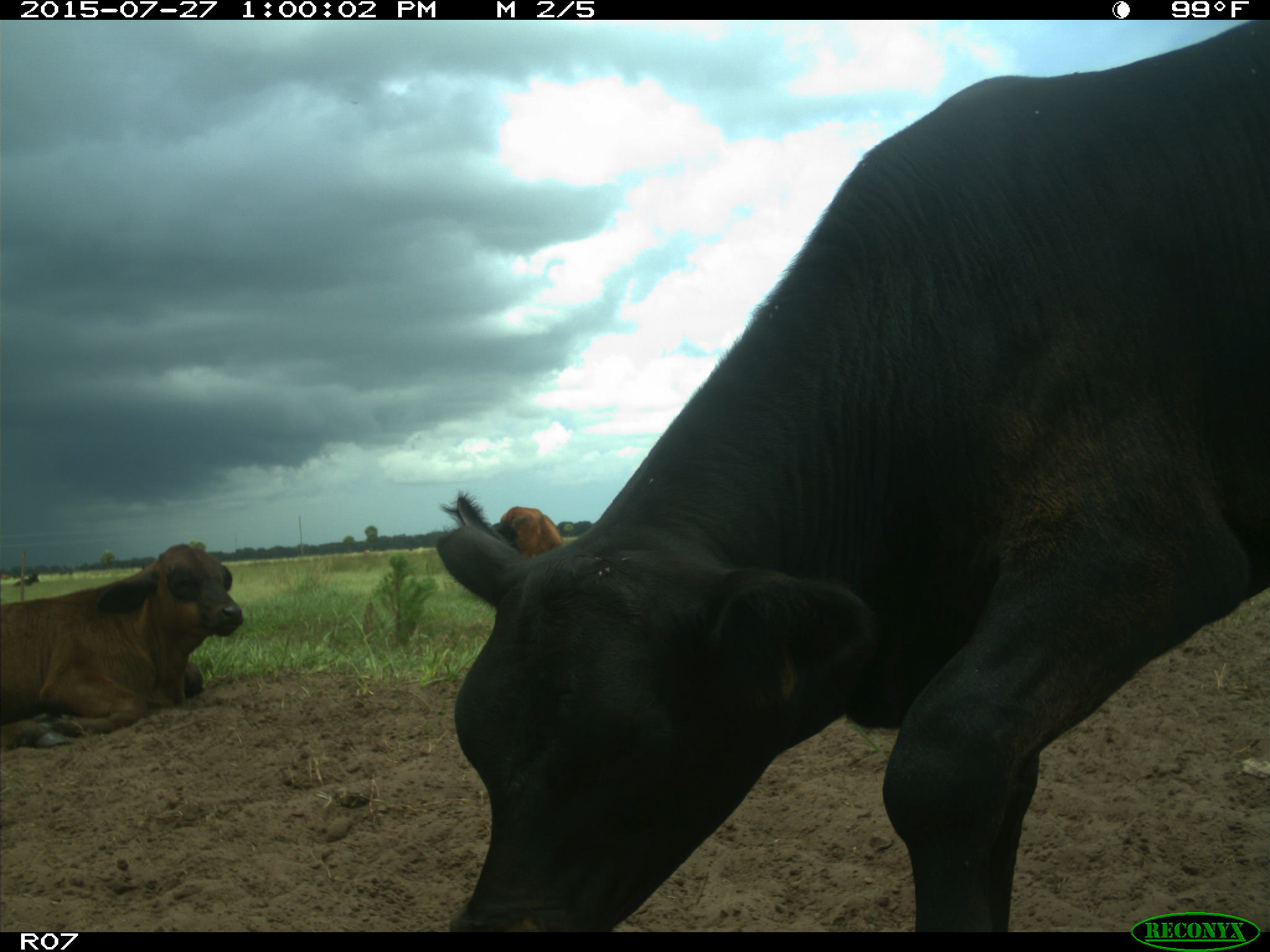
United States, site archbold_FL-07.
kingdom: Animalia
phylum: Chordata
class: Mammalia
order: Artiodactyla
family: Bovidae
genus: Bos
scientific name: Bos taurus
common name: domestic cow